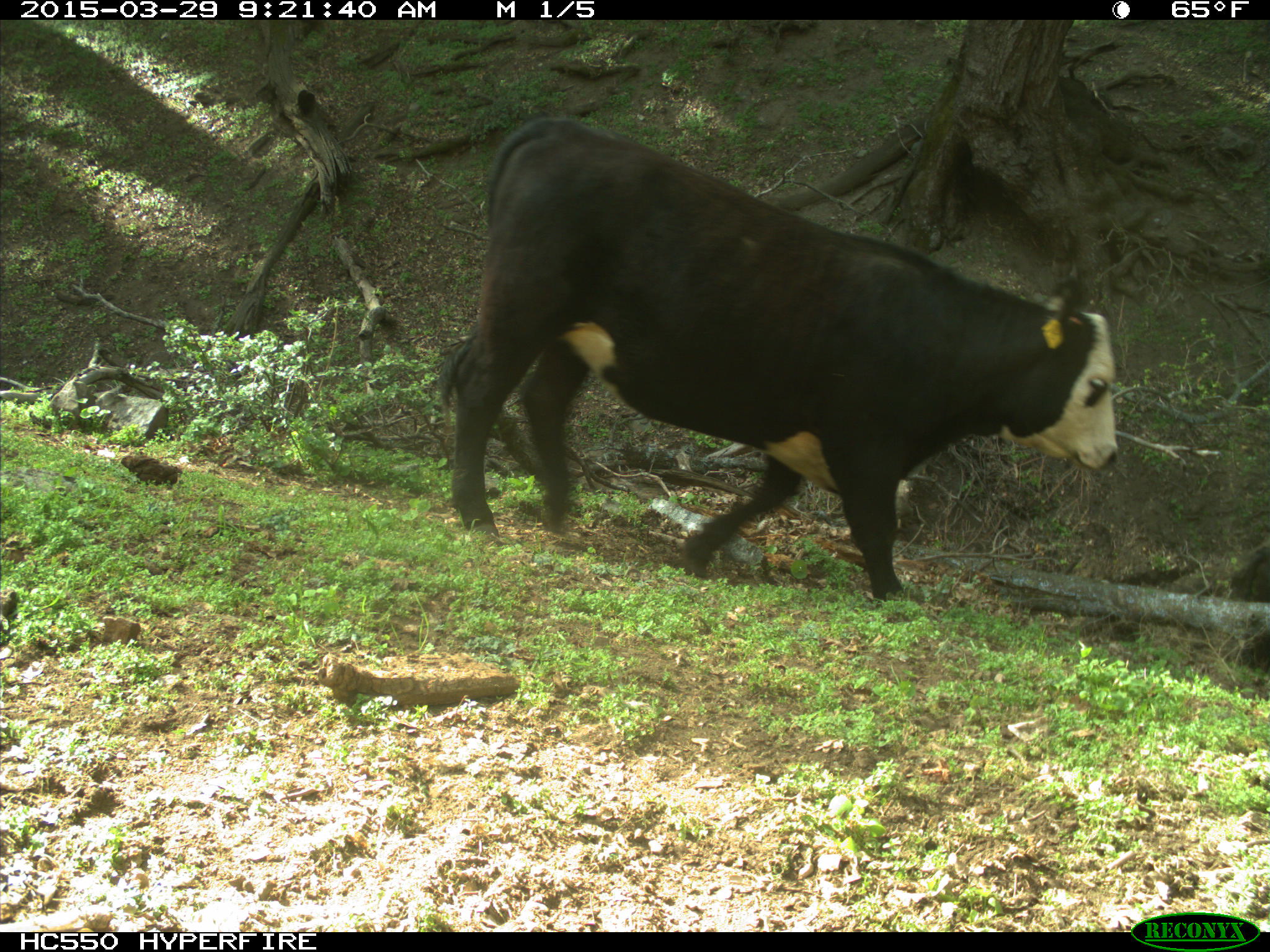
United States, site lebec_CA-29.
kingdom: Animalia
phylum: Chordata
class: Mammalia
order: Artiodactyla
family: Bovidae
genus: Bos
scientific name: Bos taurus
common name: domestic cow